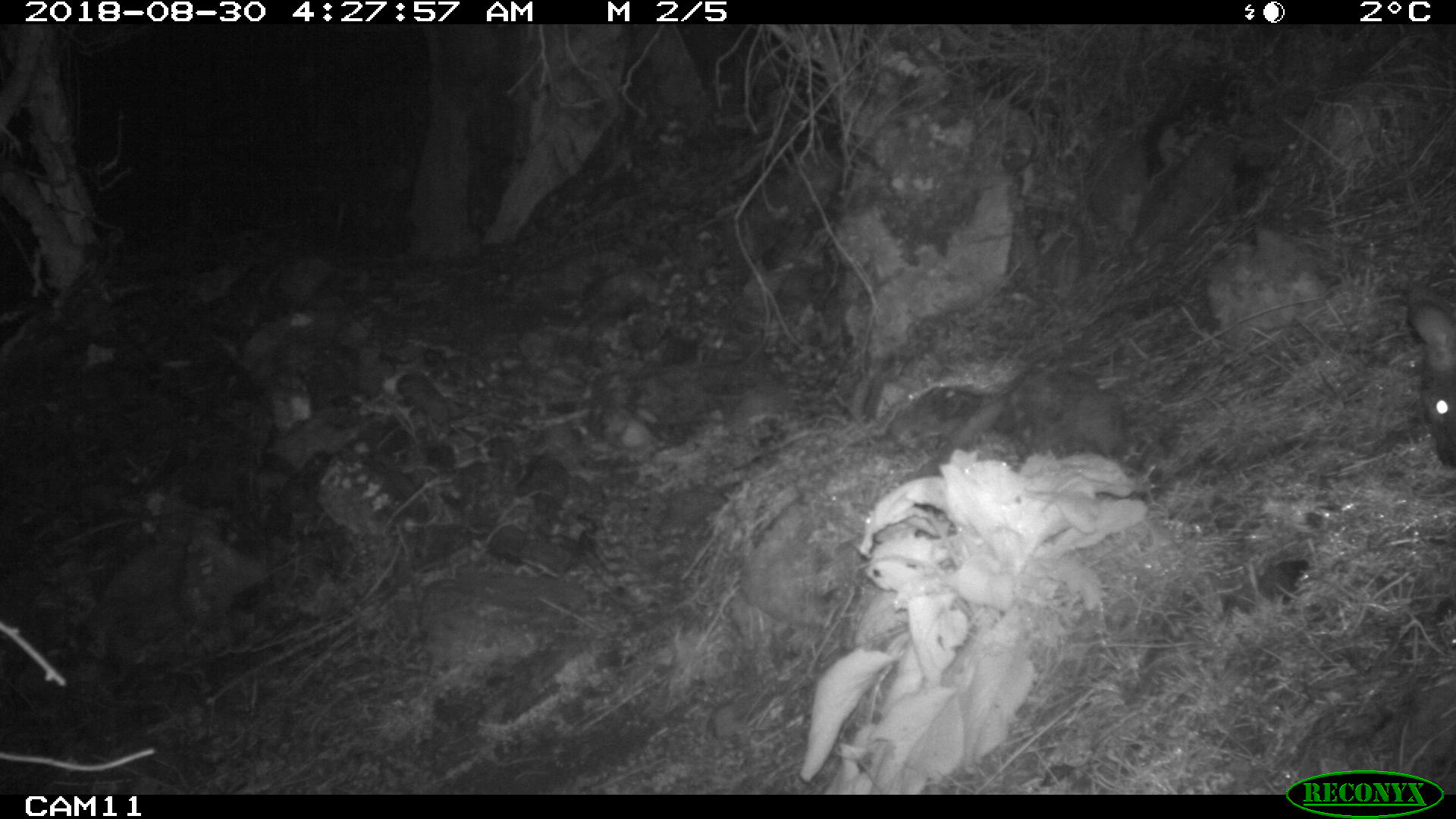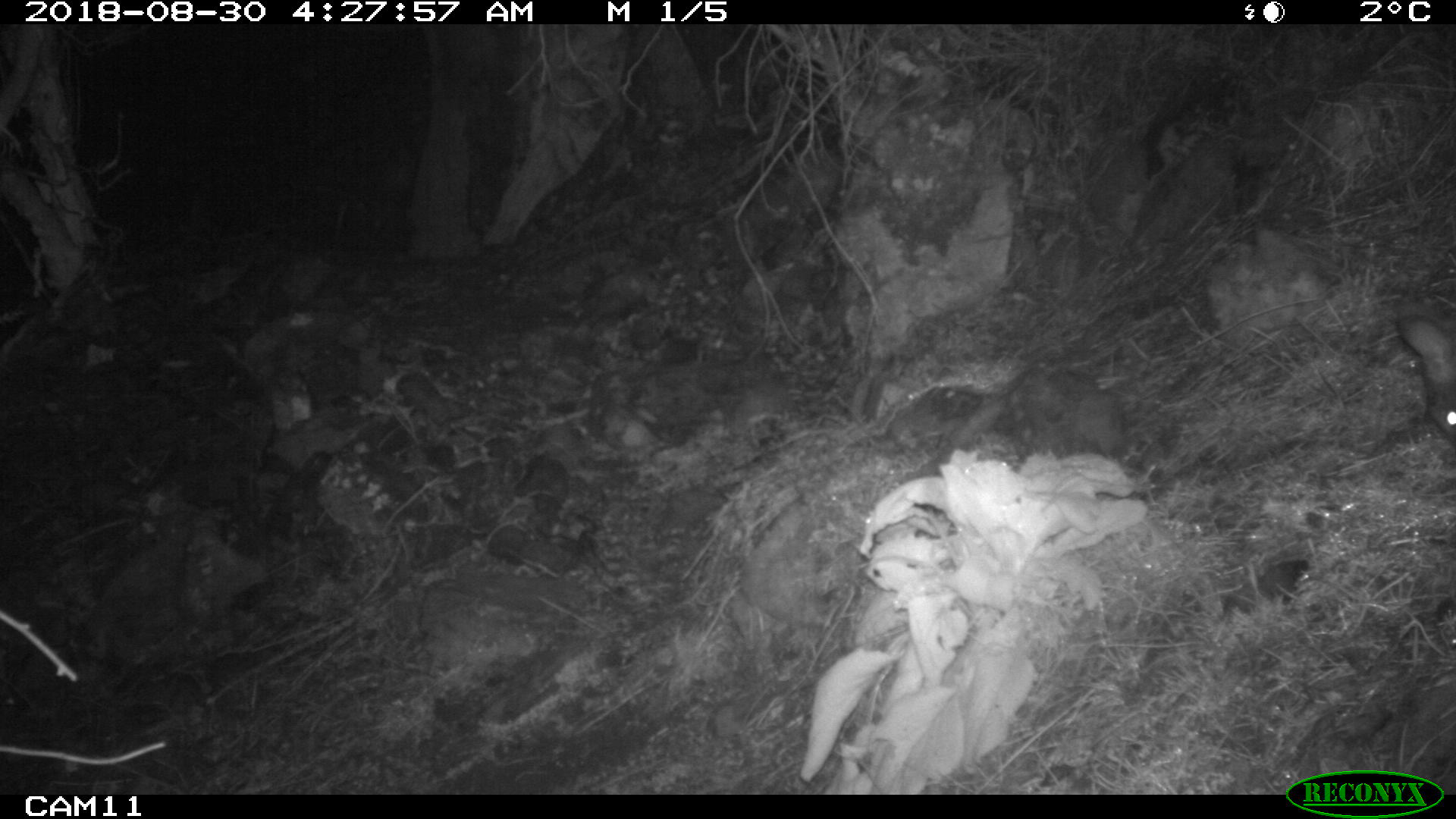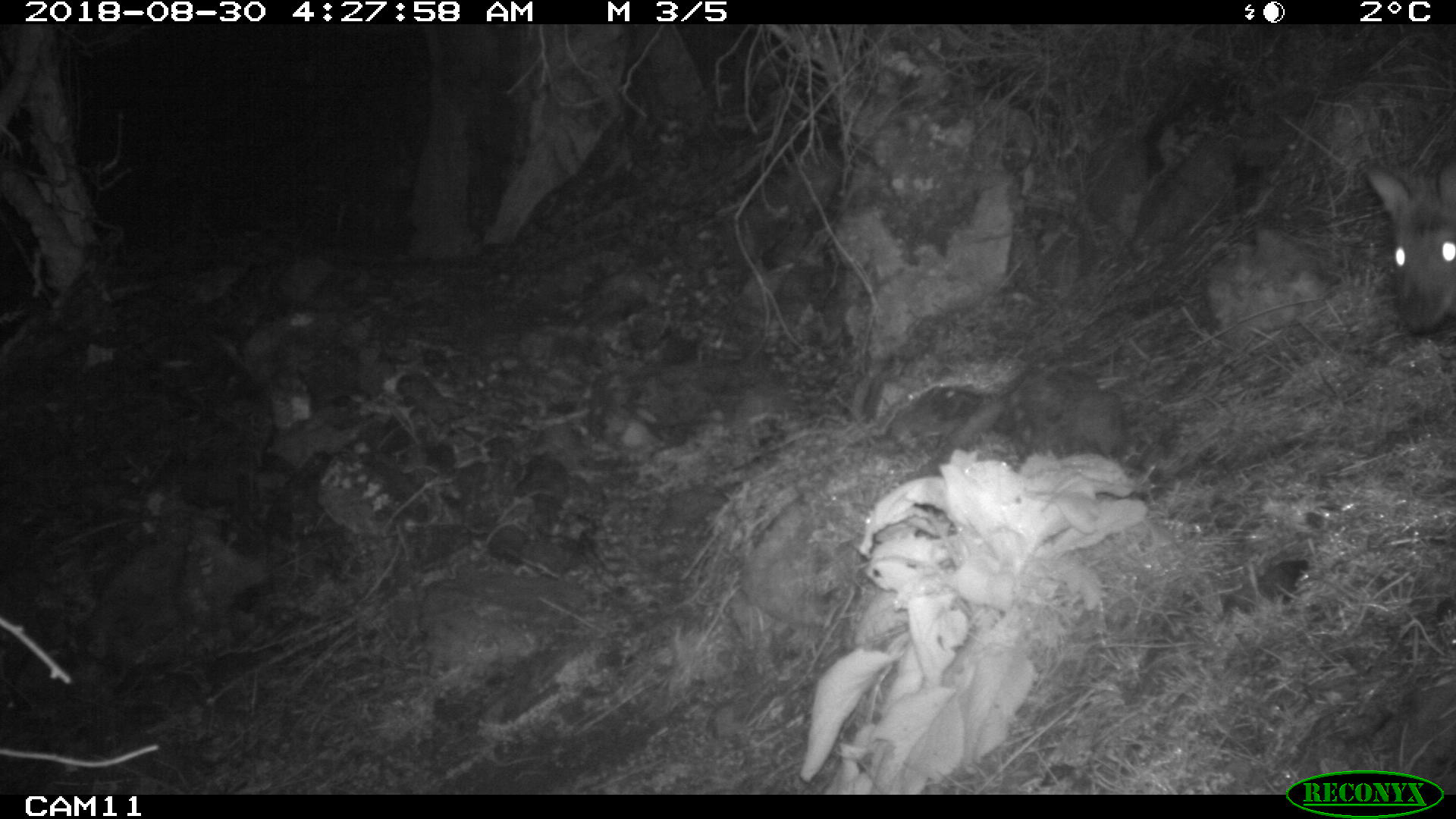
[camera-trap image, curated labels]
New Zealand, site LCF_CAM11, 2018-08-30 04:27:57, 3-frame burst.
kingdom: Animalia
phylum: Chordata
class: Mammalia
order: Diprotodontia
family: Macropodidae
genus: Notamacropus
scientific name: Notamacropus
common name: wallaby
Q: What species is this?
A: Wallaby (Notamacropus).